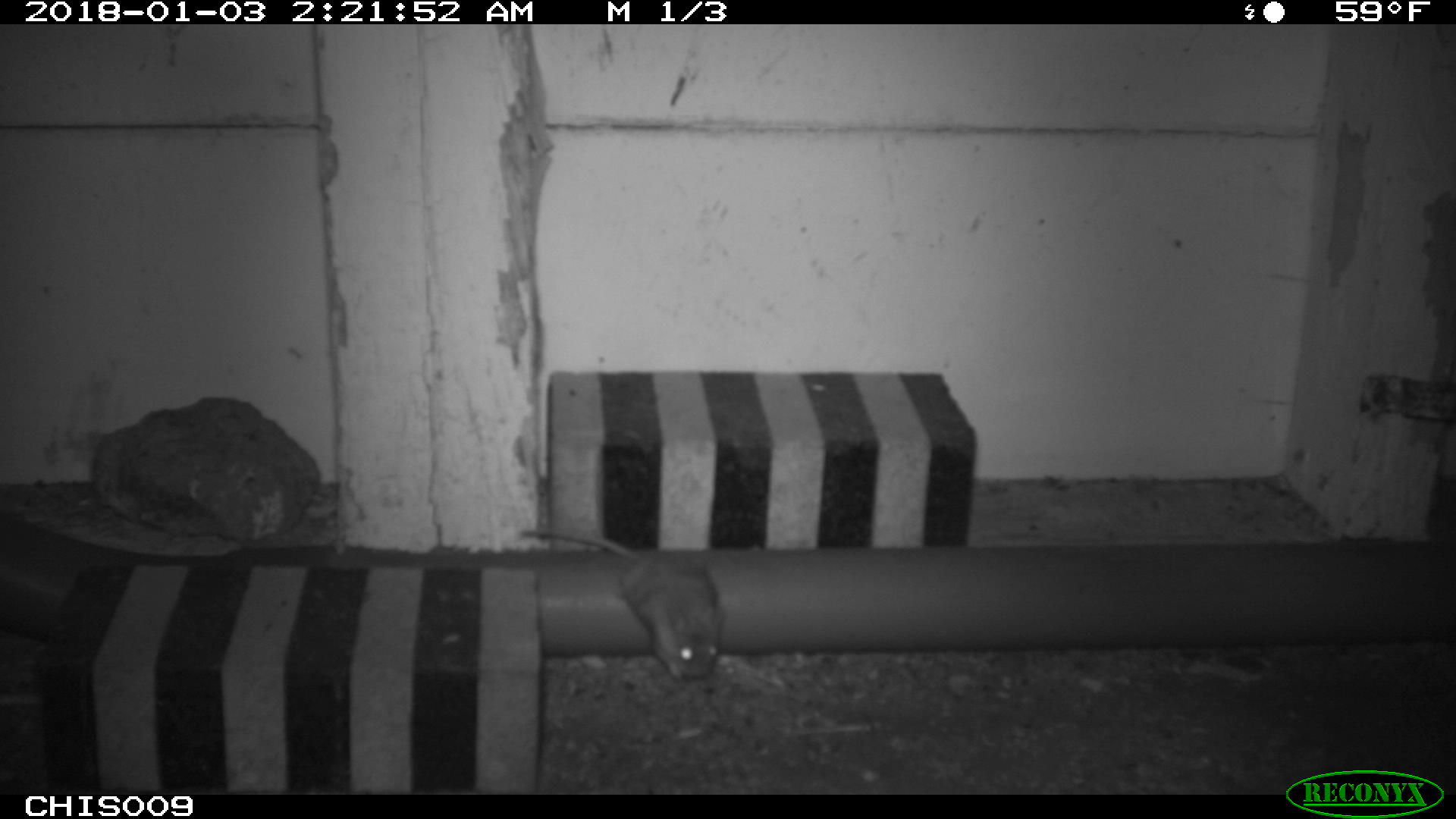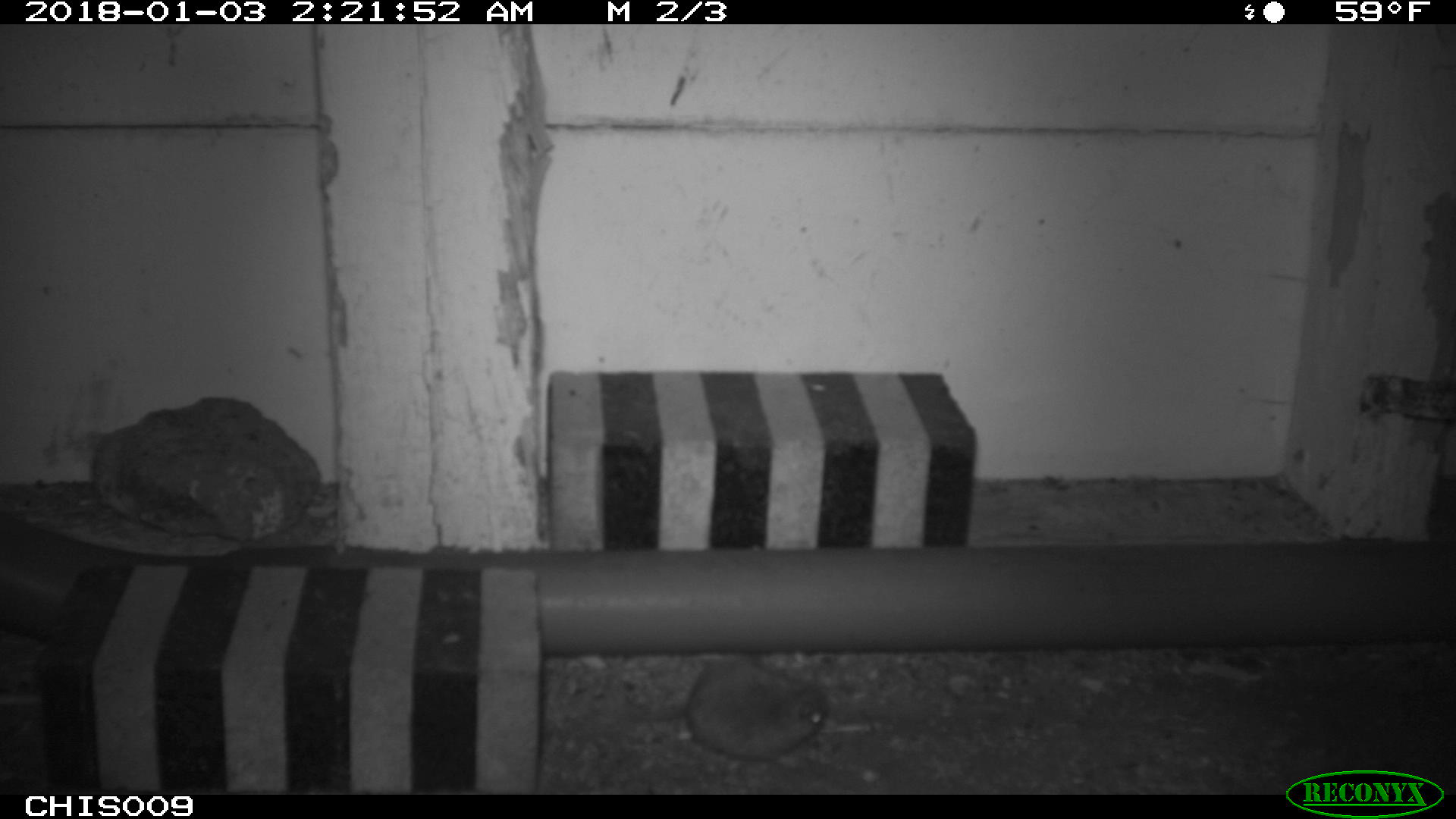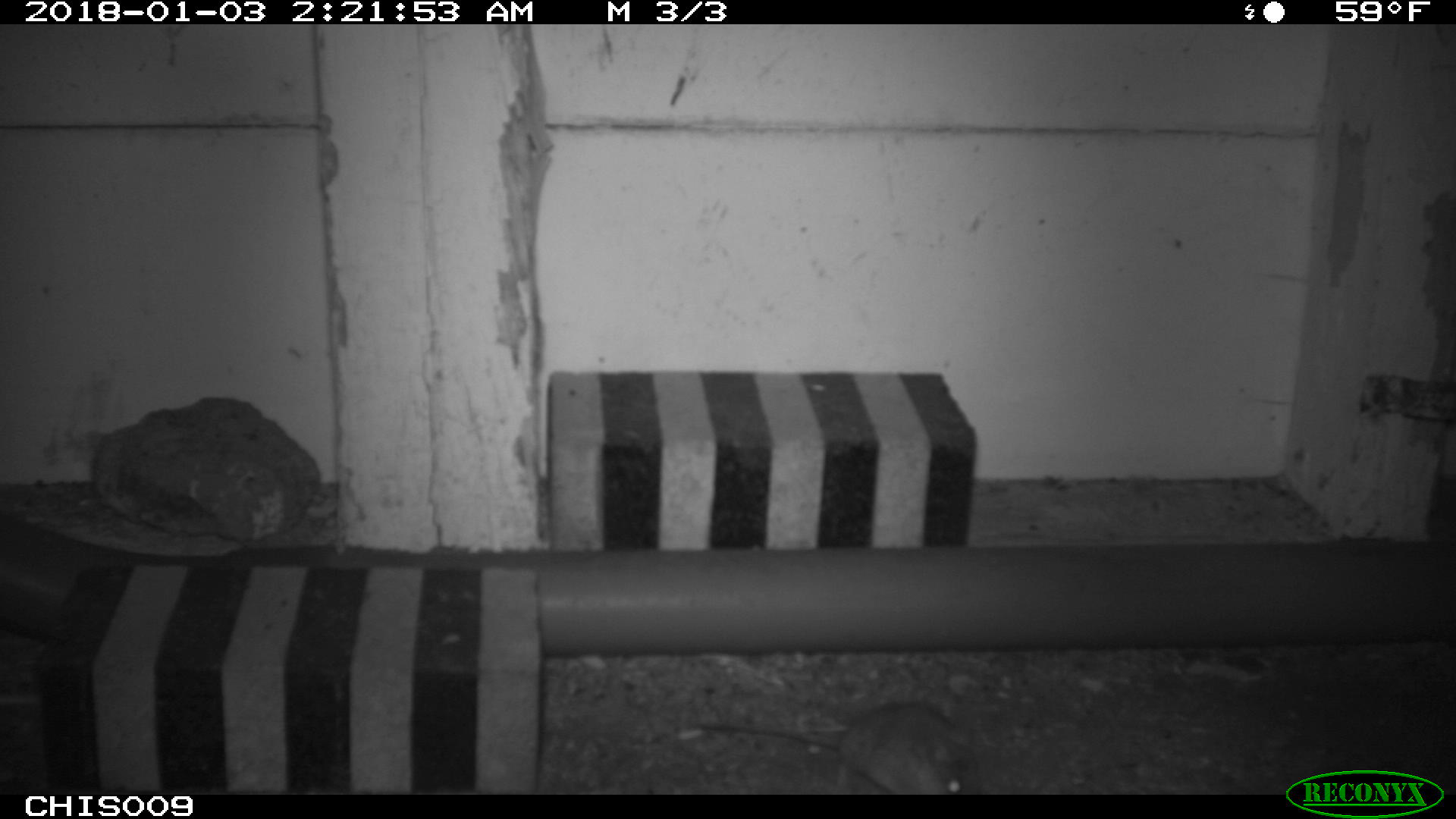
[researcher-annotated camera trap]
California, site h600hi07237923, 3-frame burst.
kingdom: Animalia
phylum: Chordata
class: Mammalia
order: Rodentia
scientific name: Rodentia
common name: rodent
Rodent (Rodentia).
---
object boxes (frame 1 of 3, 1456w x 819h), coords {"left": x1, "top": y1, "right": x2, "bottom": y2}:
rodent: {"left": 519, "top": 528, "right": 720, "bottom": 682}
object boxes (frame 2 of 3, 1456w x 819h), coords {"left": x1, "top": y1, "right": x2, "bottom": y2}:
rodent: {"left": 623, "top": 662, "right": 829, "bottom": 760}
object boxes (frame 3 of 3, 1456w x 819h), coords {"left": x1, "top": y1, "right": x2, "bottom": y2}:
rodent: {"left": 682, "top": 701, "right": 974, "bottom": 793}